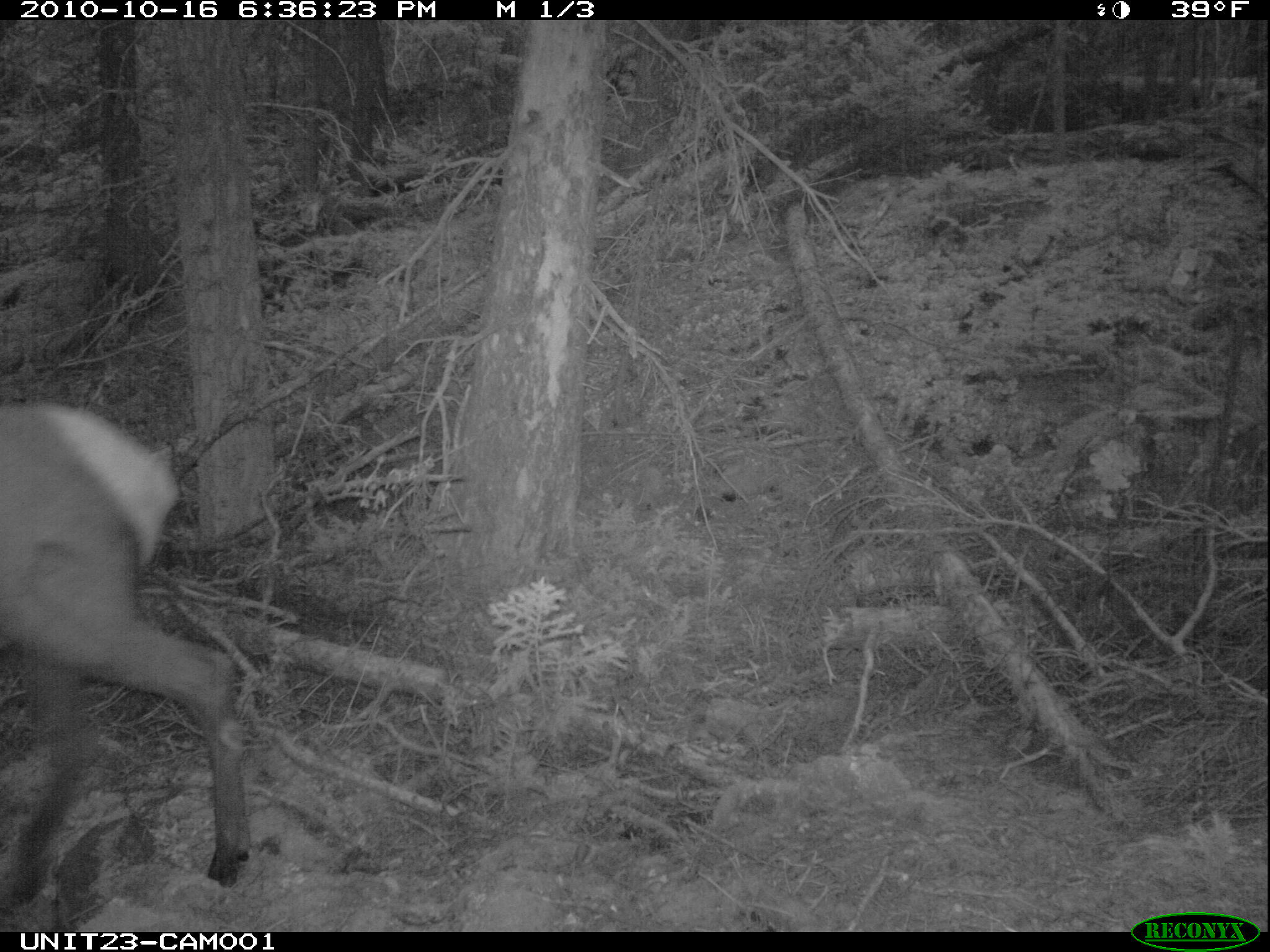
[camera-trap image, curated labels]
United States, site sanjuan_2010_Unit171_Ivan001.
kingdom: Animalia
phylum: Chordata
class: Mammalia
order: Artiodactyla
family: Cervidae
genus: Cervus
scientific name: Cervus elaphus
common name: red deer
Cervus elaphus (red deer).